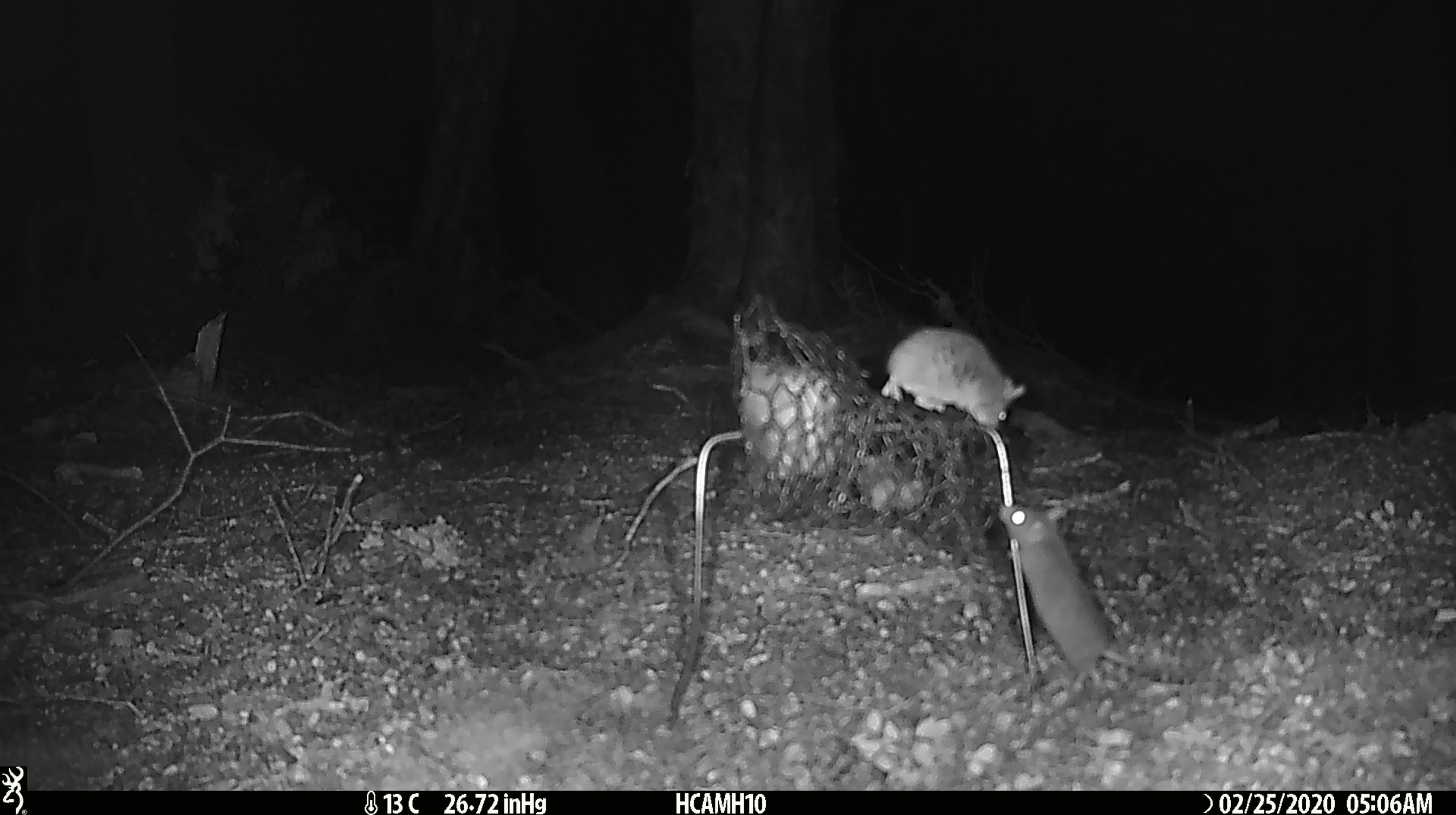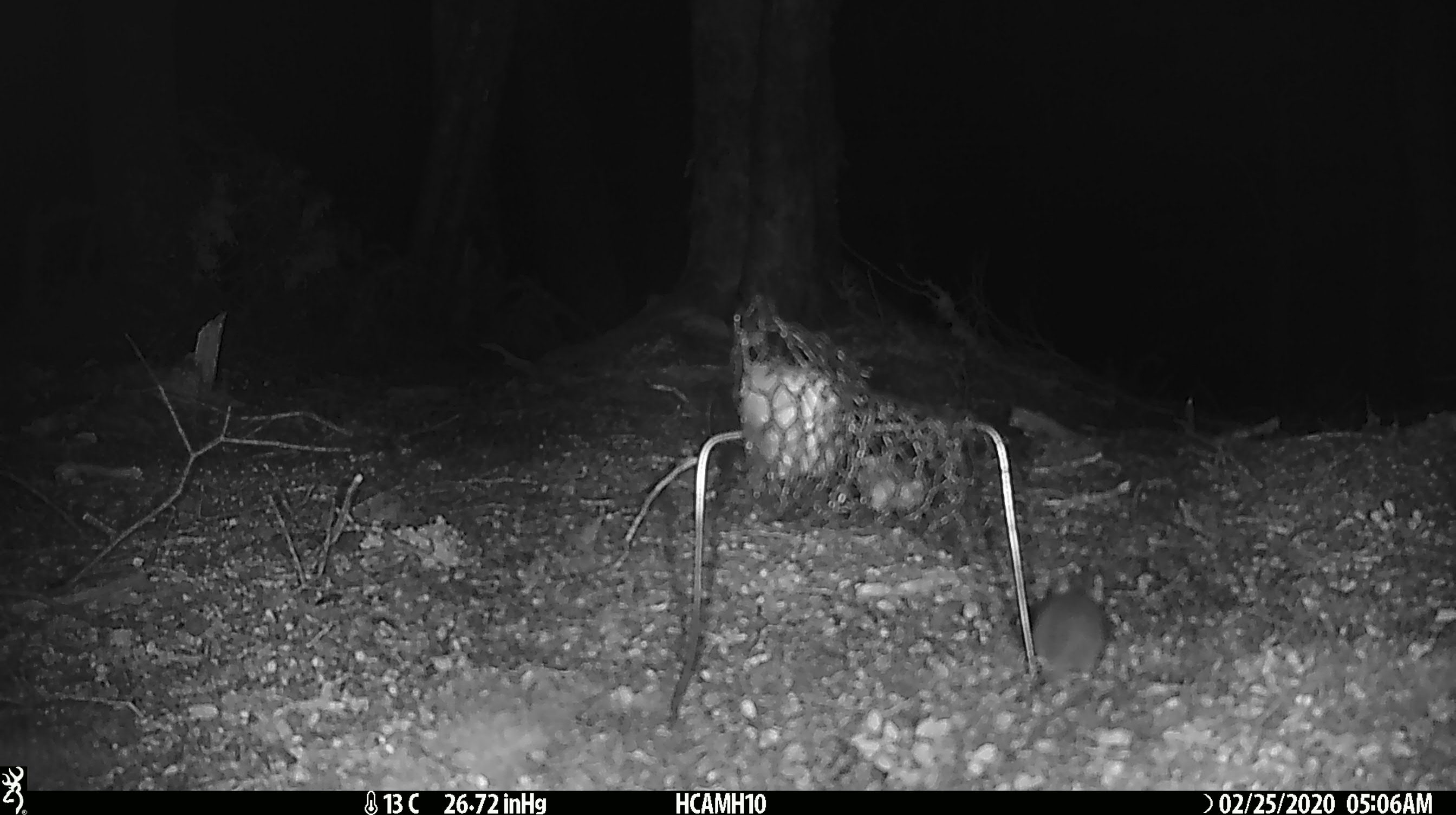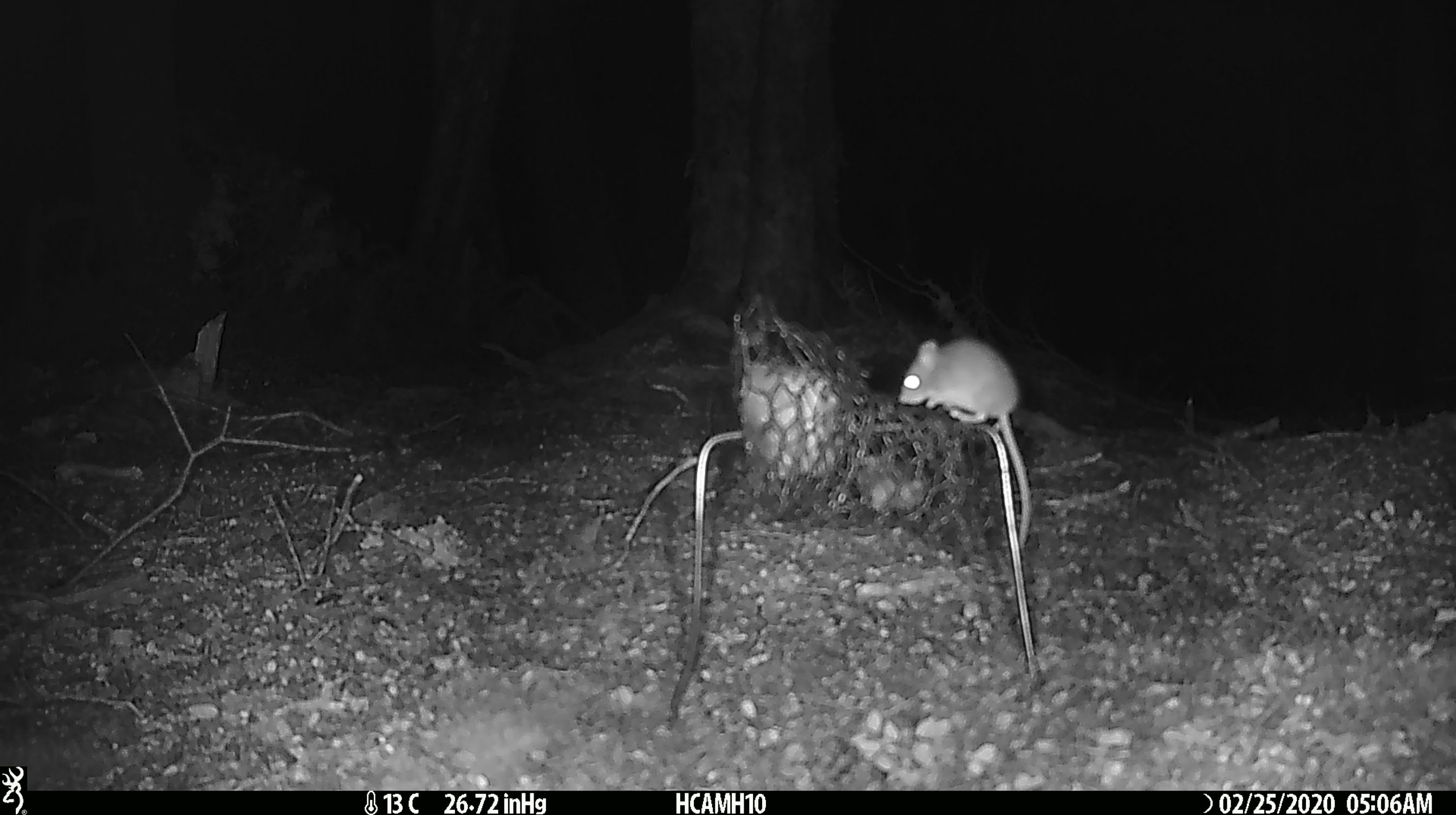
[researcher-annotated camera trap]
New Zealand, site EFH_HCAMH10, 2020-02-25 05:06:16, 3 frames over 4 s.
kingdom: Animalia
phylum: Chordata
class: Mammalia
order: Rodentia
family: Muridae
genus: Mus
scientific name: Mus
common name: mouse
Mouse (Mus).